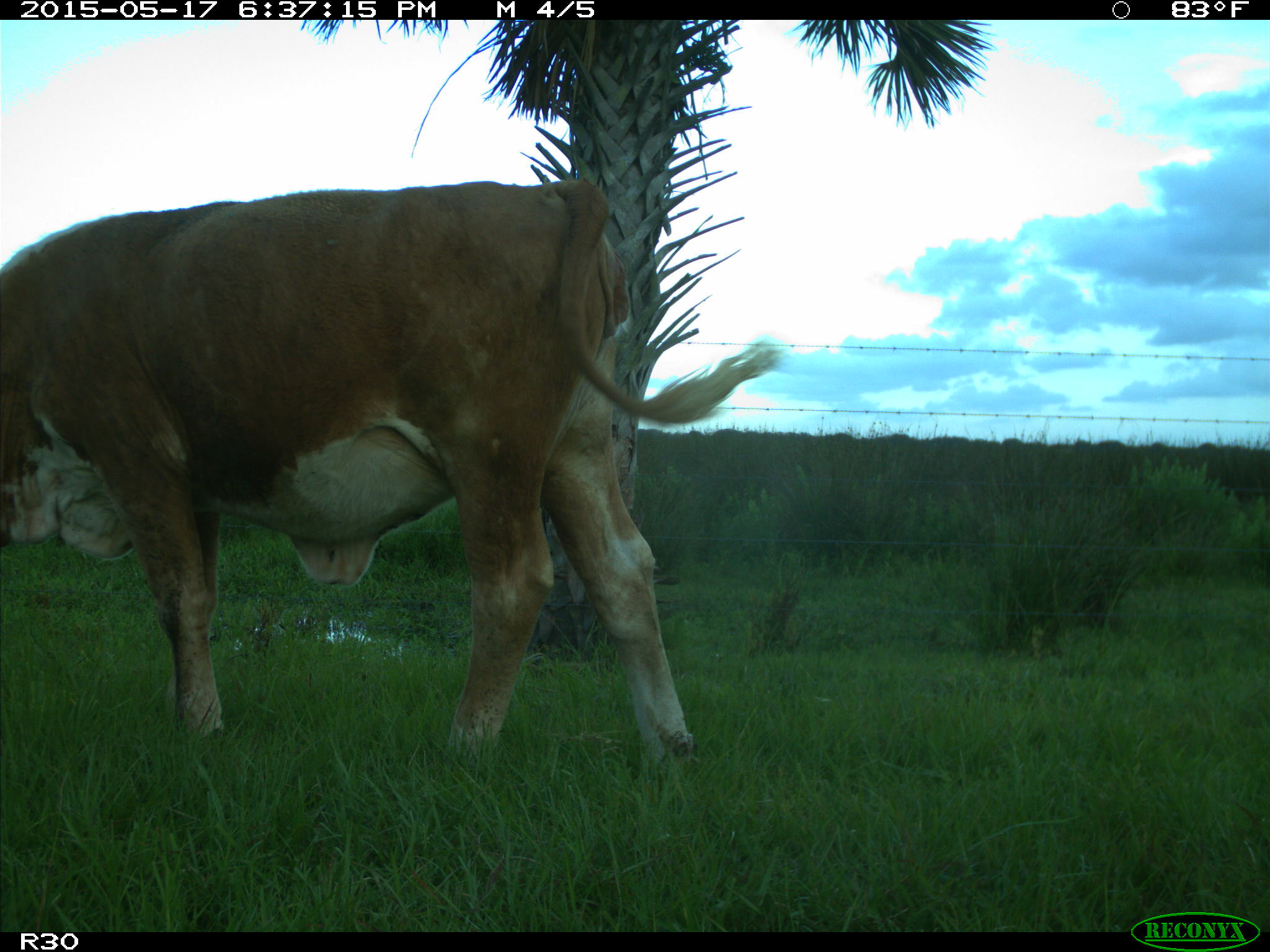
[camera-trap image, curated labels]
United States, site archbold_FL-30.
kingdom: Animalia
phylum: Chordata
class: Mammalia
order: Artiodactyla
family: Bovidae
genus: Bos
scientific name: Bos taurus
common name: domestic cow